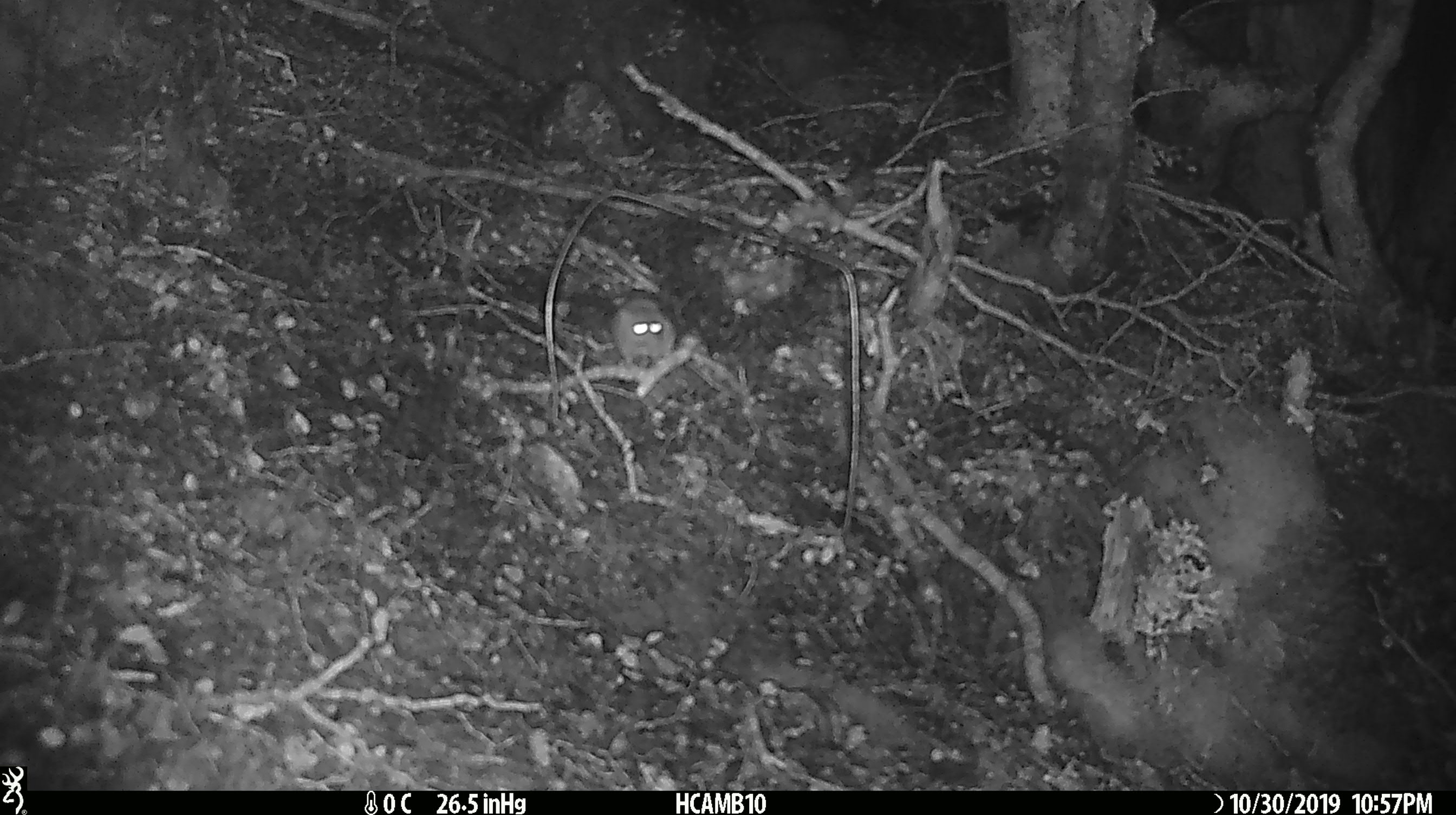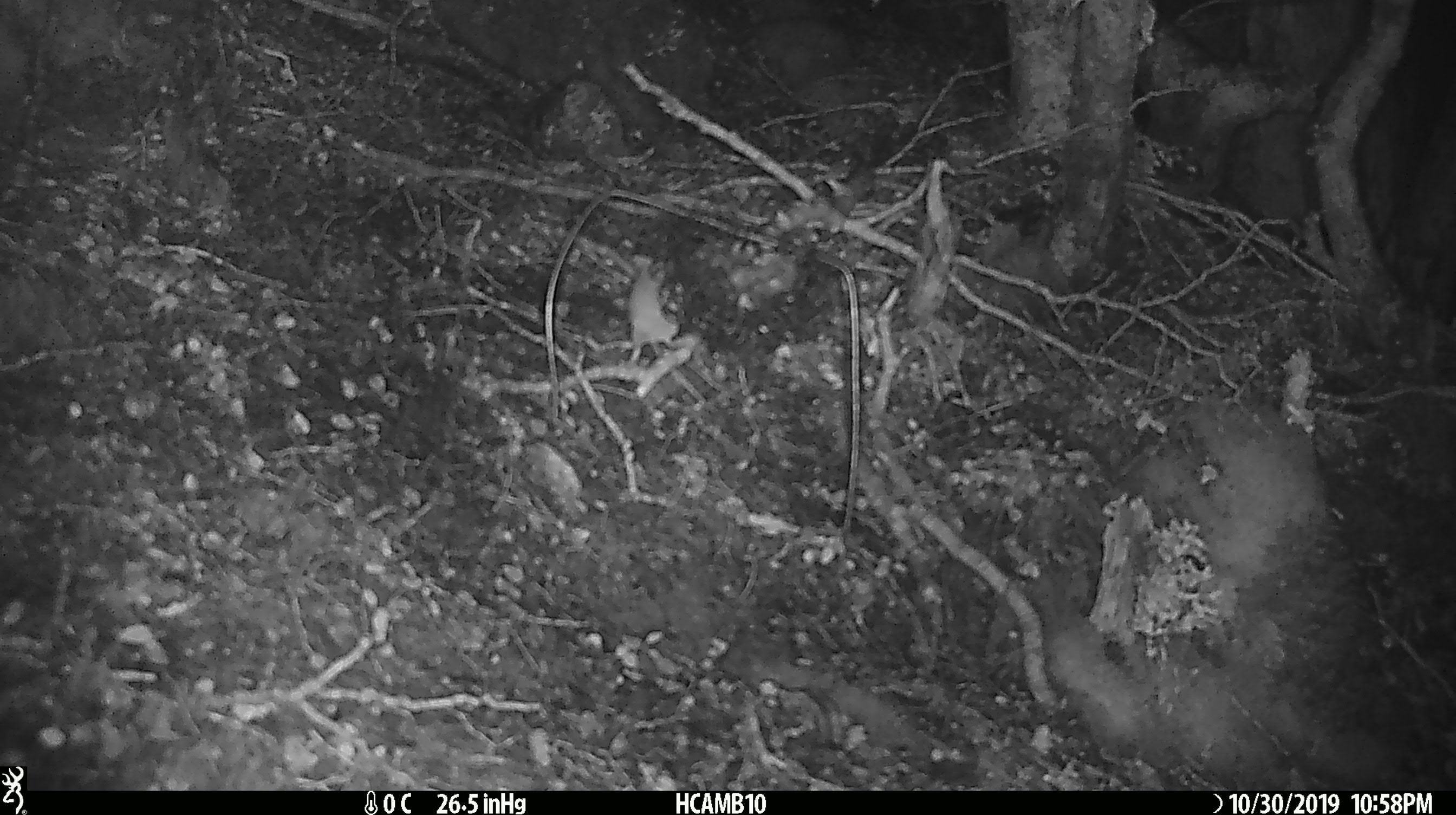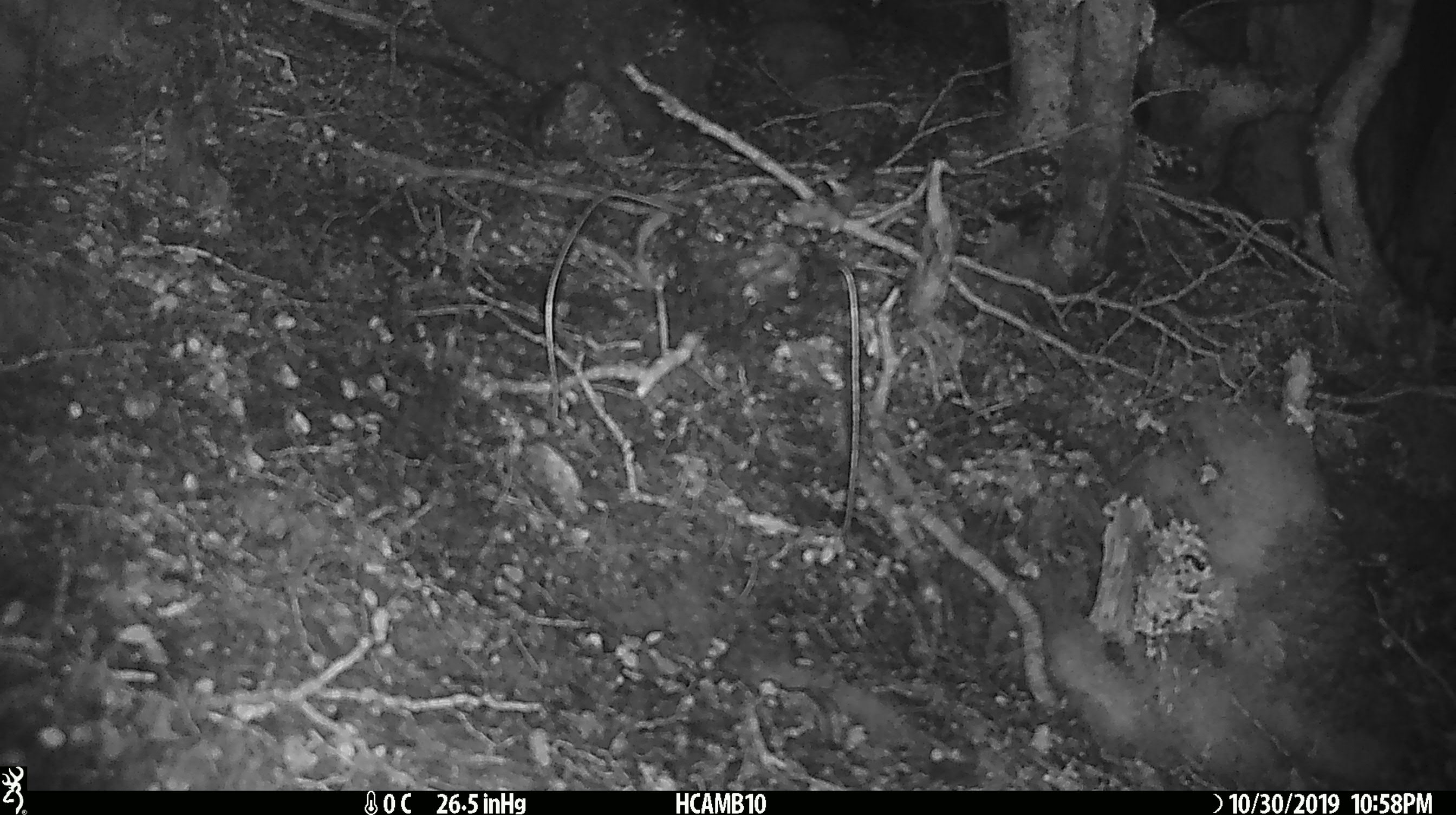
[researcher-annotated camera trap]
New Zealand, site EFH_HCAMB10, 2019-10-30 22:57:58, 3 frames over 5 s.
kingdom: Animalia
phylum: Chordata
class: Mammalia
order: Rodentia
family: Muridae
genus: Mus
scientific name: Mus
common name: mouse